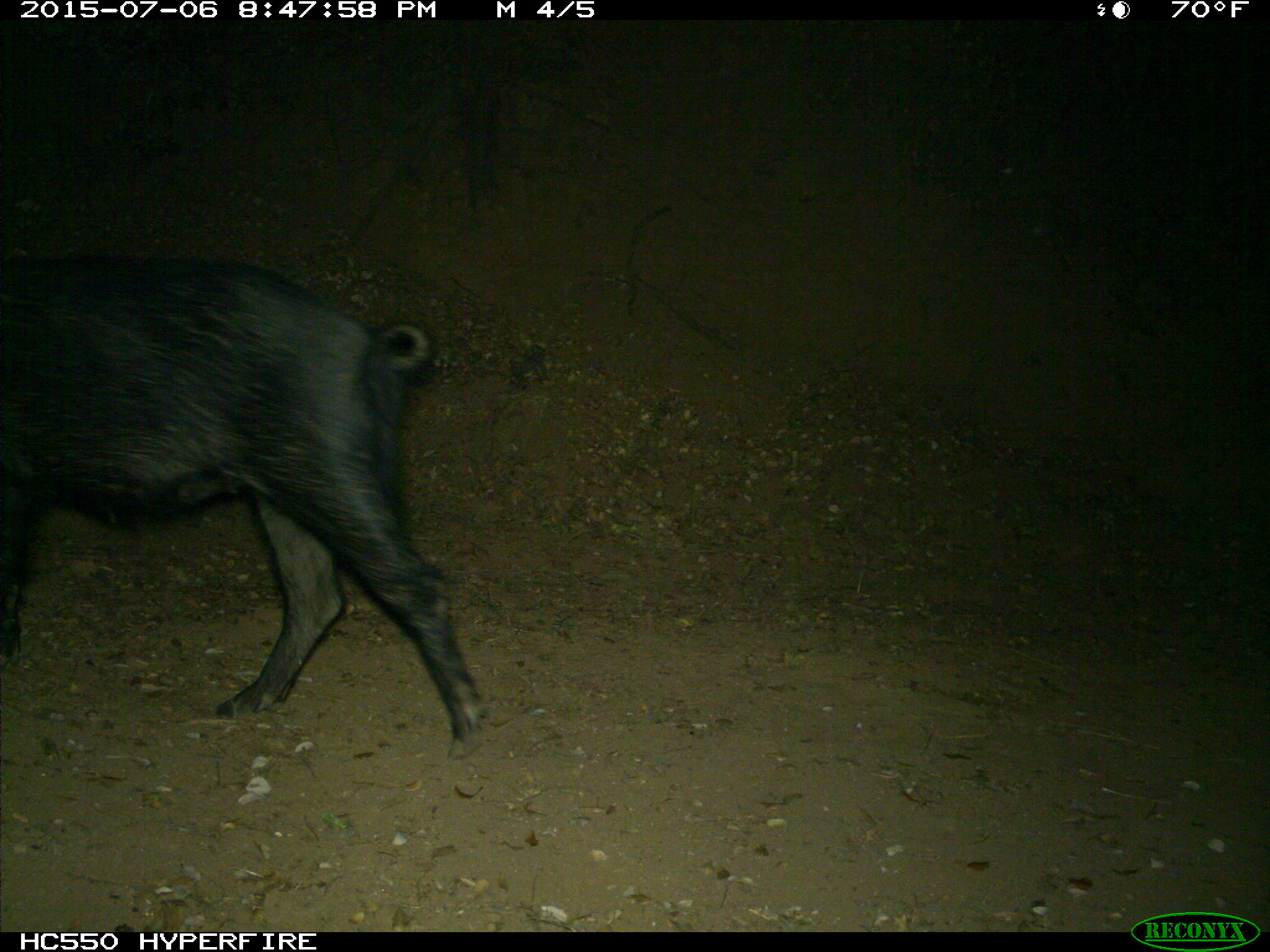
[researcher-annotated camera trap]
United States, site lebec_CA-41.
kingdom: Animalia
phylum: Chordata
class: Mammalia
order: Artiodactyla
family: Suidae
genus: Sus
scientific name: Sus scrofa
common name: wild boar